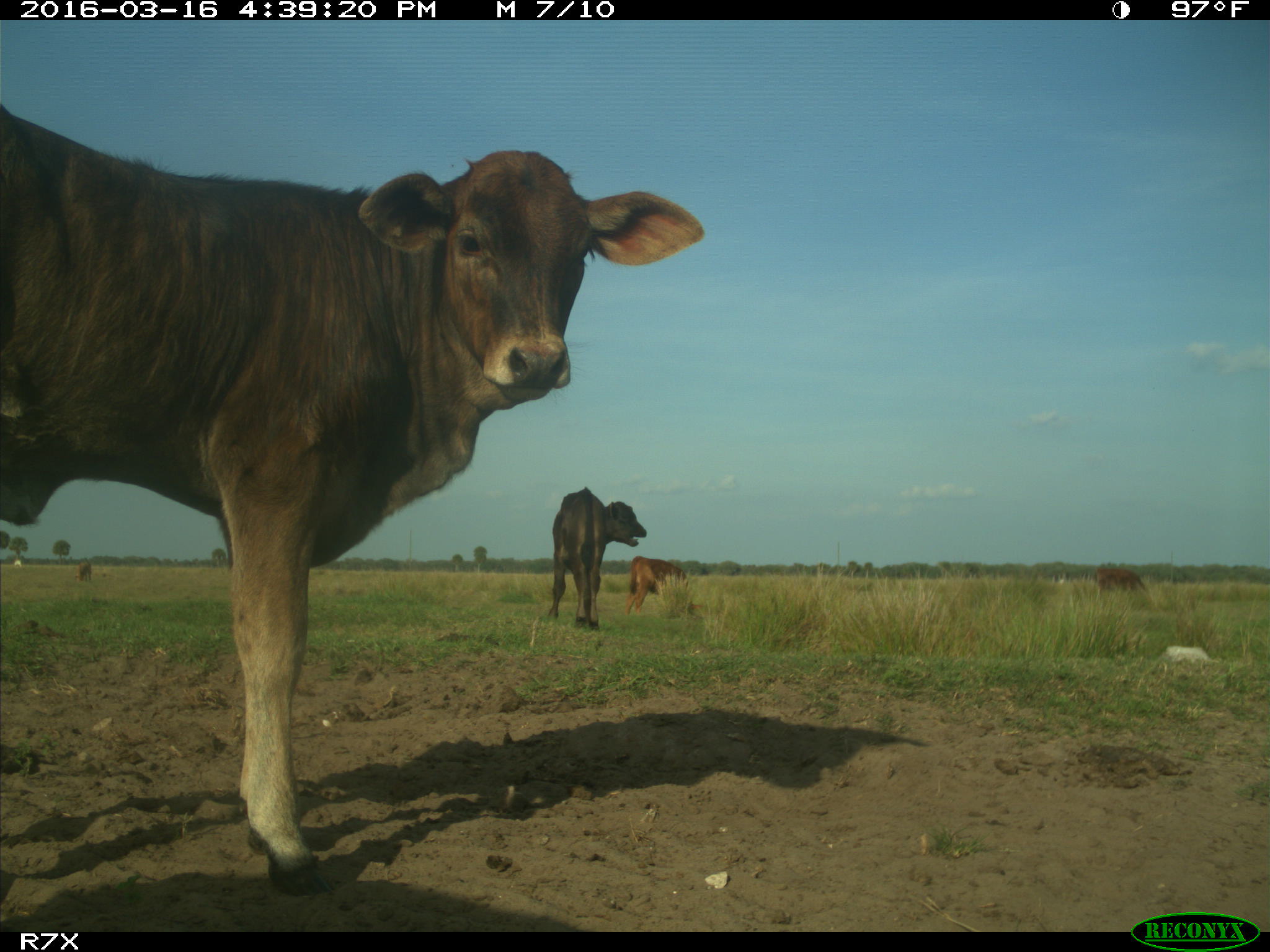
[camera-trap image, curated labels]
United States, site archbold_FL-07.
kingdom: Animalia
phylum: Chordata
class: Mammalia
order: Artiodactyla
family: Bovidae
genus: Bos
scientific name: Bos taurus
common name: domestic cow